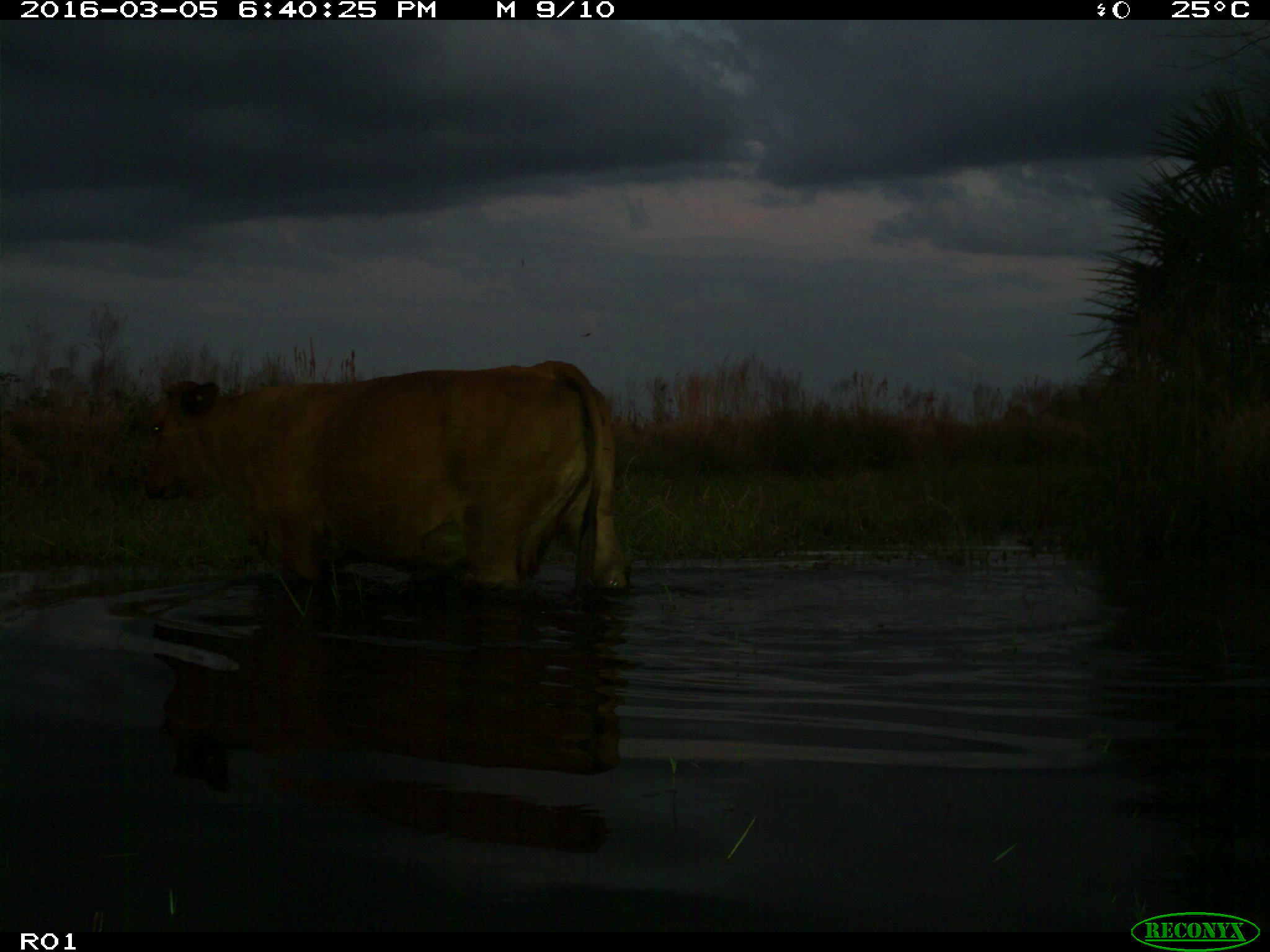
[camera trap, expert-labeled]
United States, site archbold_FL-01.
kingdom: Animalia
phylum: Chordata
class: Mammalia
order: Artiodactyla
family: Bovidae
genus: Bos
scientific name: Bos taurus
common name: domestic cow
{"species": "Bos taurus (domestic cow)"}